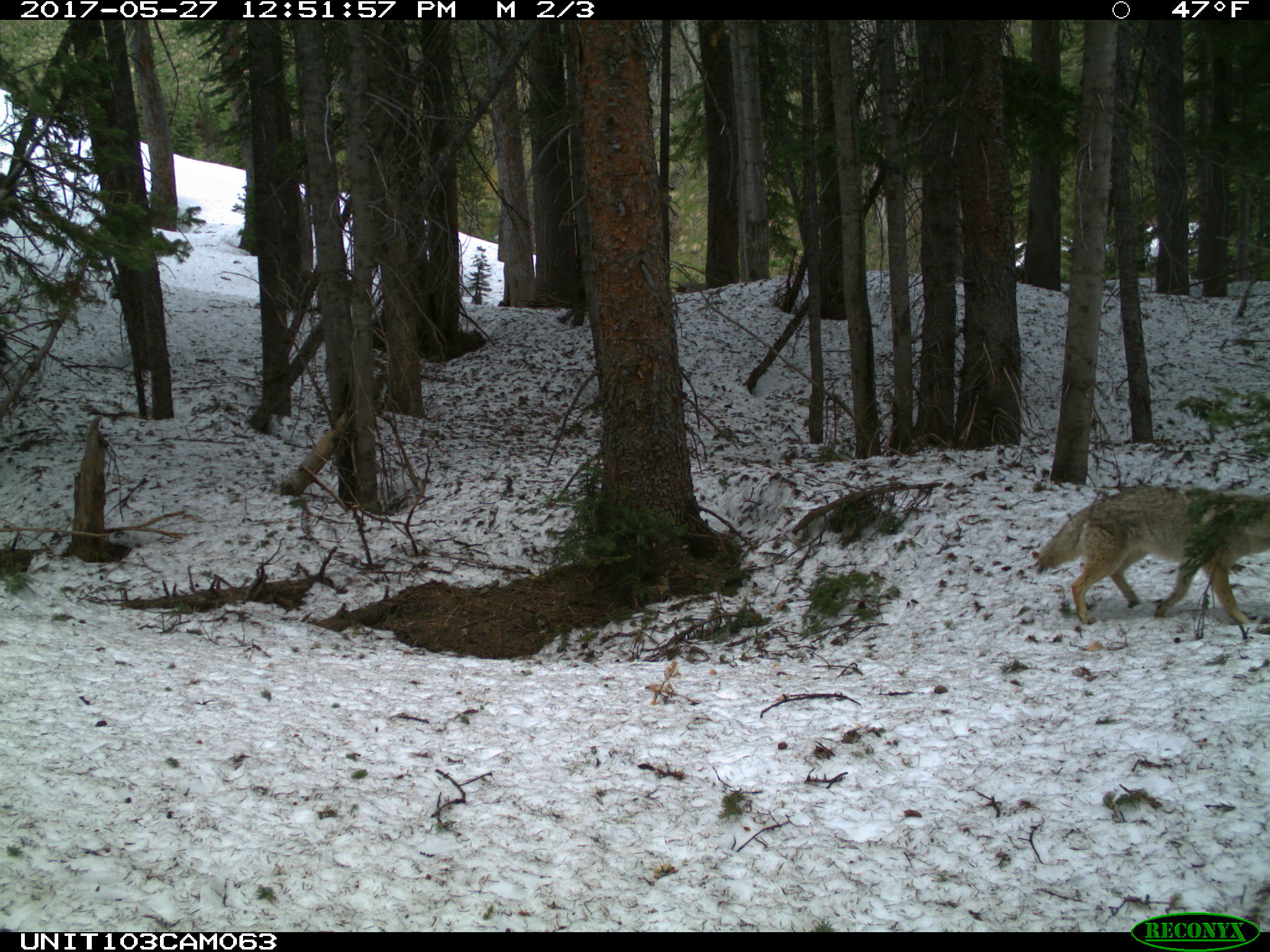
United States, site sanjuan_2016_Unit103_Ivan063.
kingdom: Animalia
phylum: Chordata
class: Mammalia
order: Carnivora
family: Canidae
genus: Canis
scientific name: Canis latrans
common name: coyote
Canis latrans (coyote).